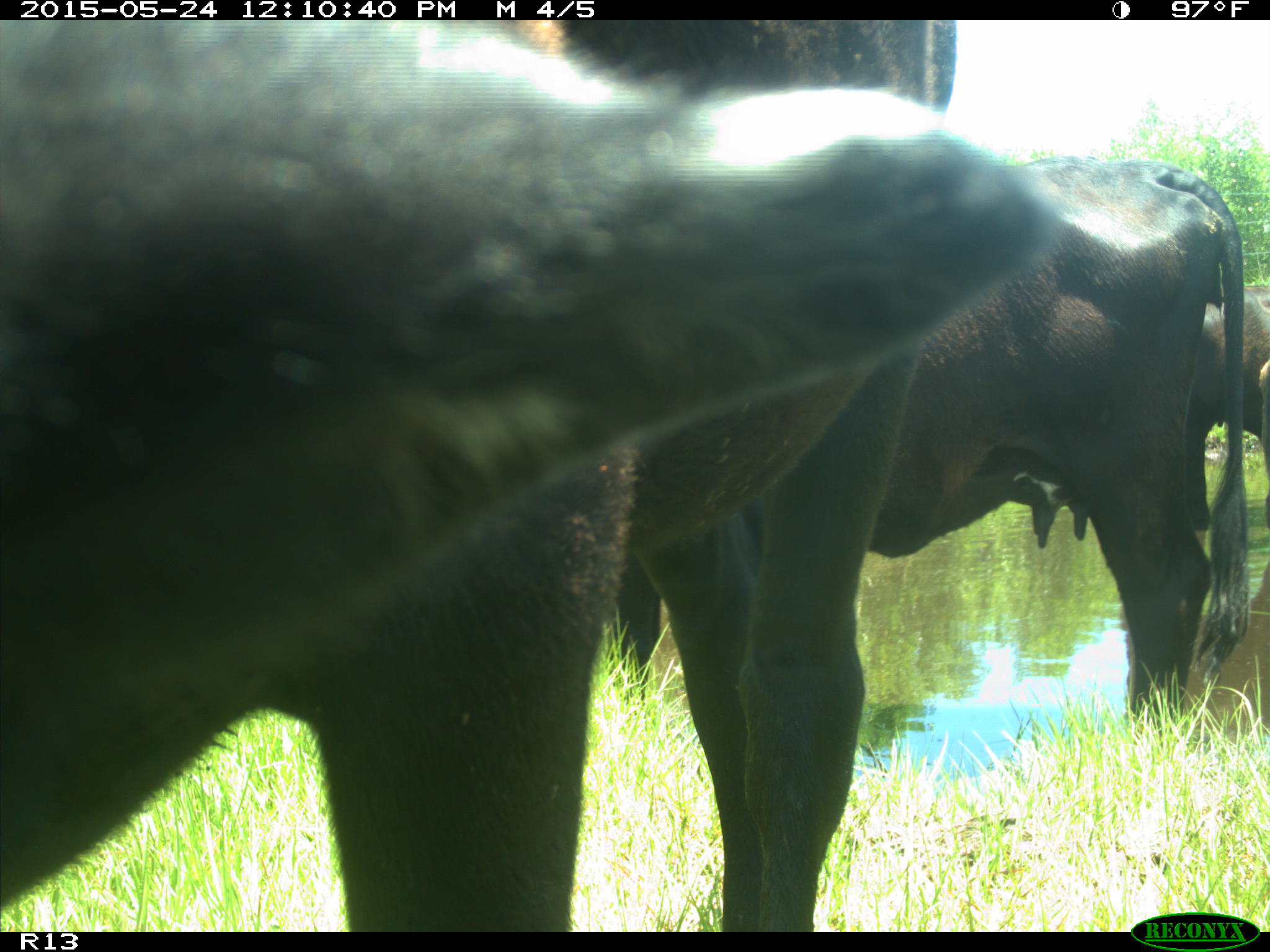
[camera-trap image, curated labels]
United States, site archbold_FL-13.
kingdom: Animalia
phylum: Chordata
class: Mammalia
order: Artiodactyla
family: Bovidae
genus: Bos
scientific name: Bos taurus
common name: domestic cow